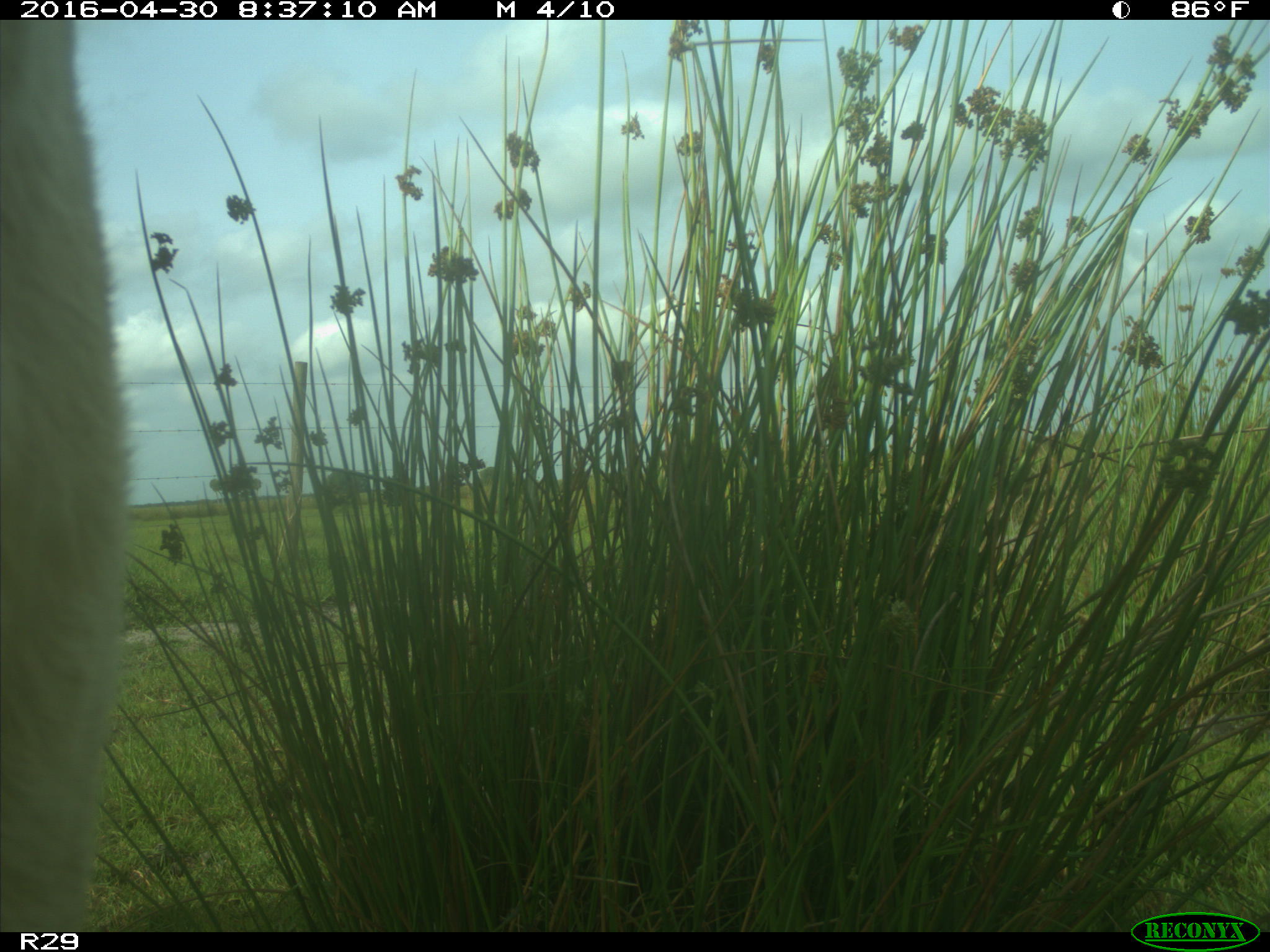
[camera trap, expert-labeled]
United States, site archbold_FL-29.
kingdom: Animalia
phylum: Chordata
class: Mammalia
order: Artiodactyla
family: Bovidae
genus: Bos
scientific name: Bos taurus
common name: domestic cow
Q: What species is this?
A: Bos taurus (domestic cow).